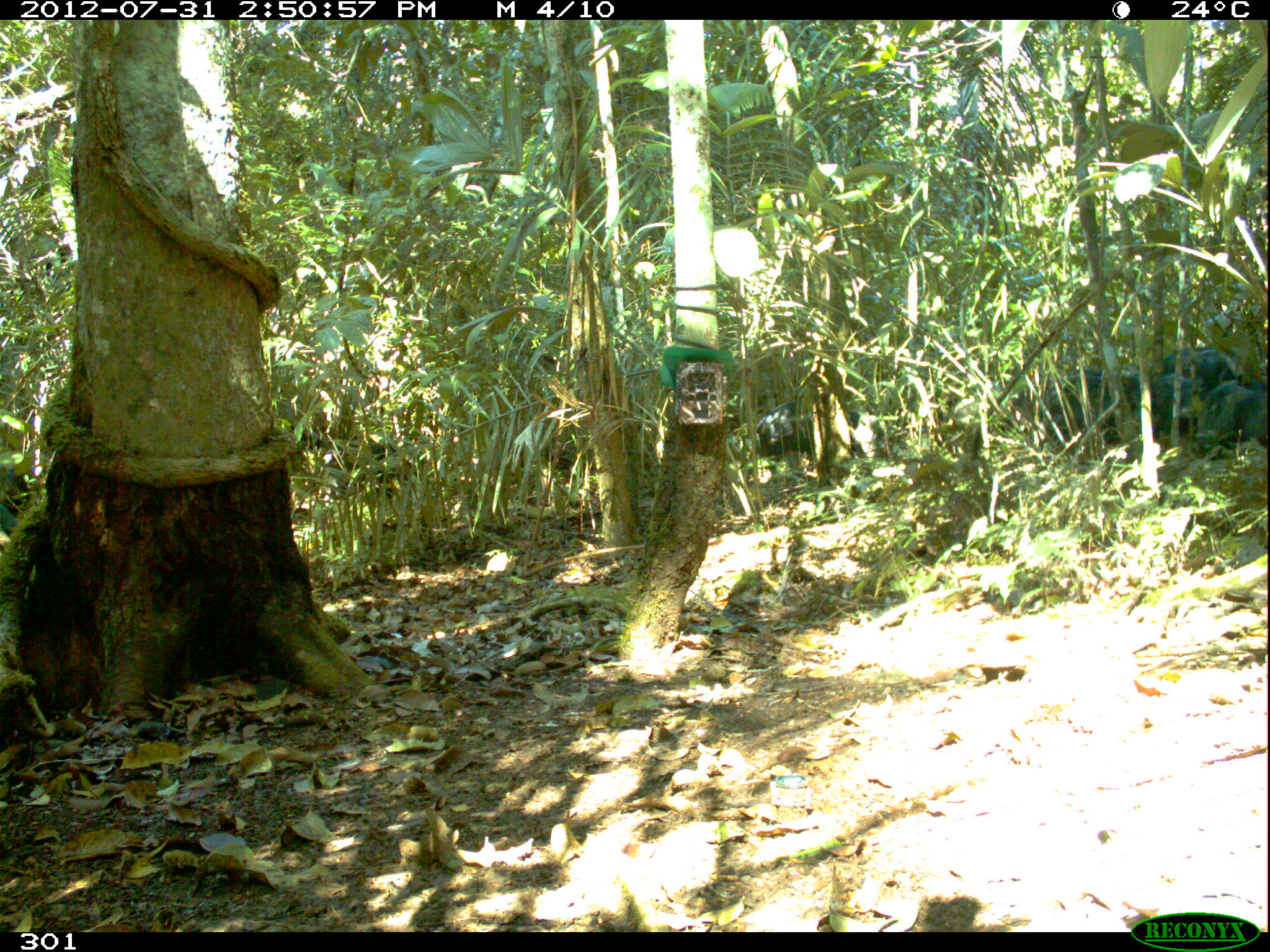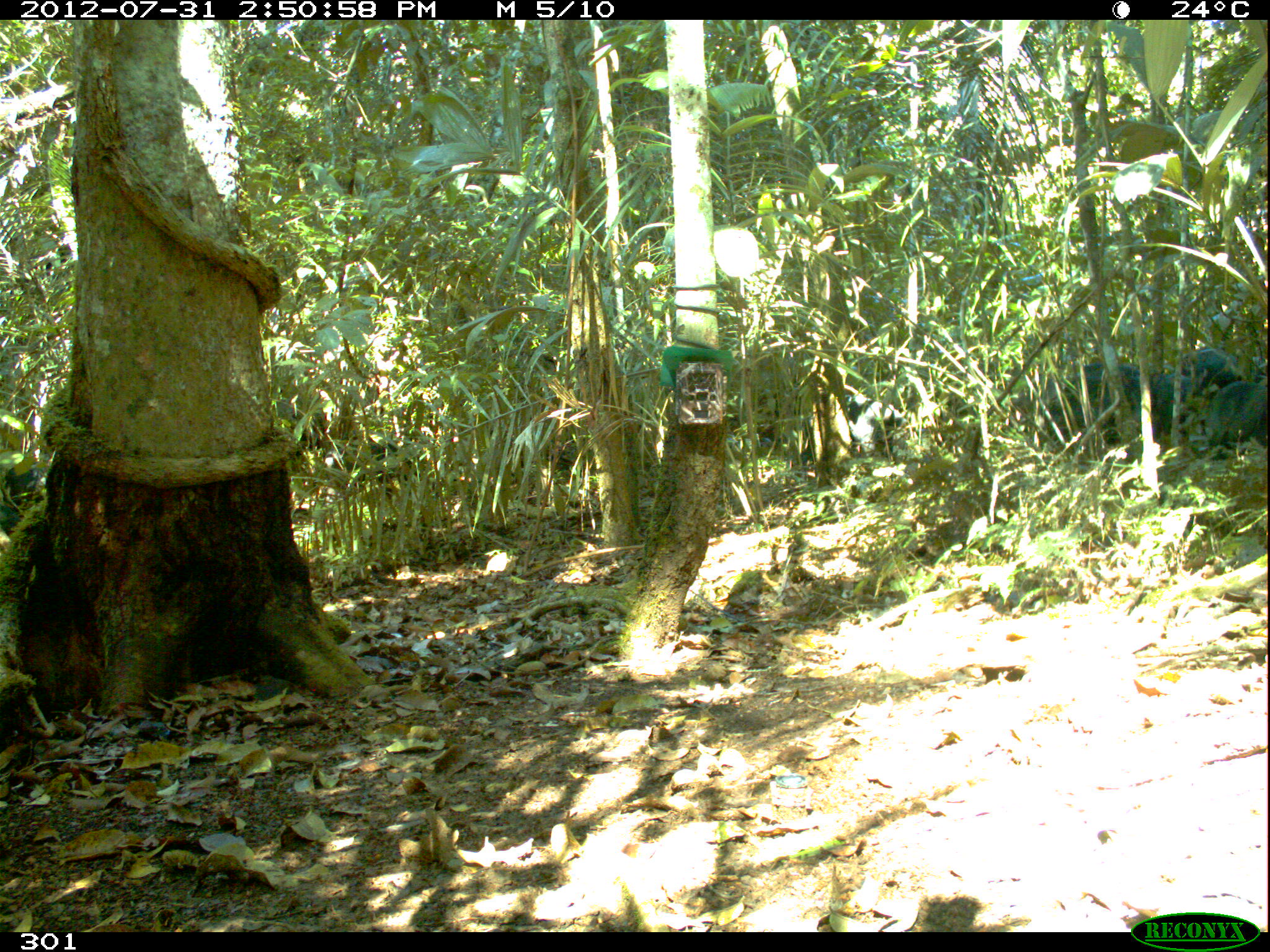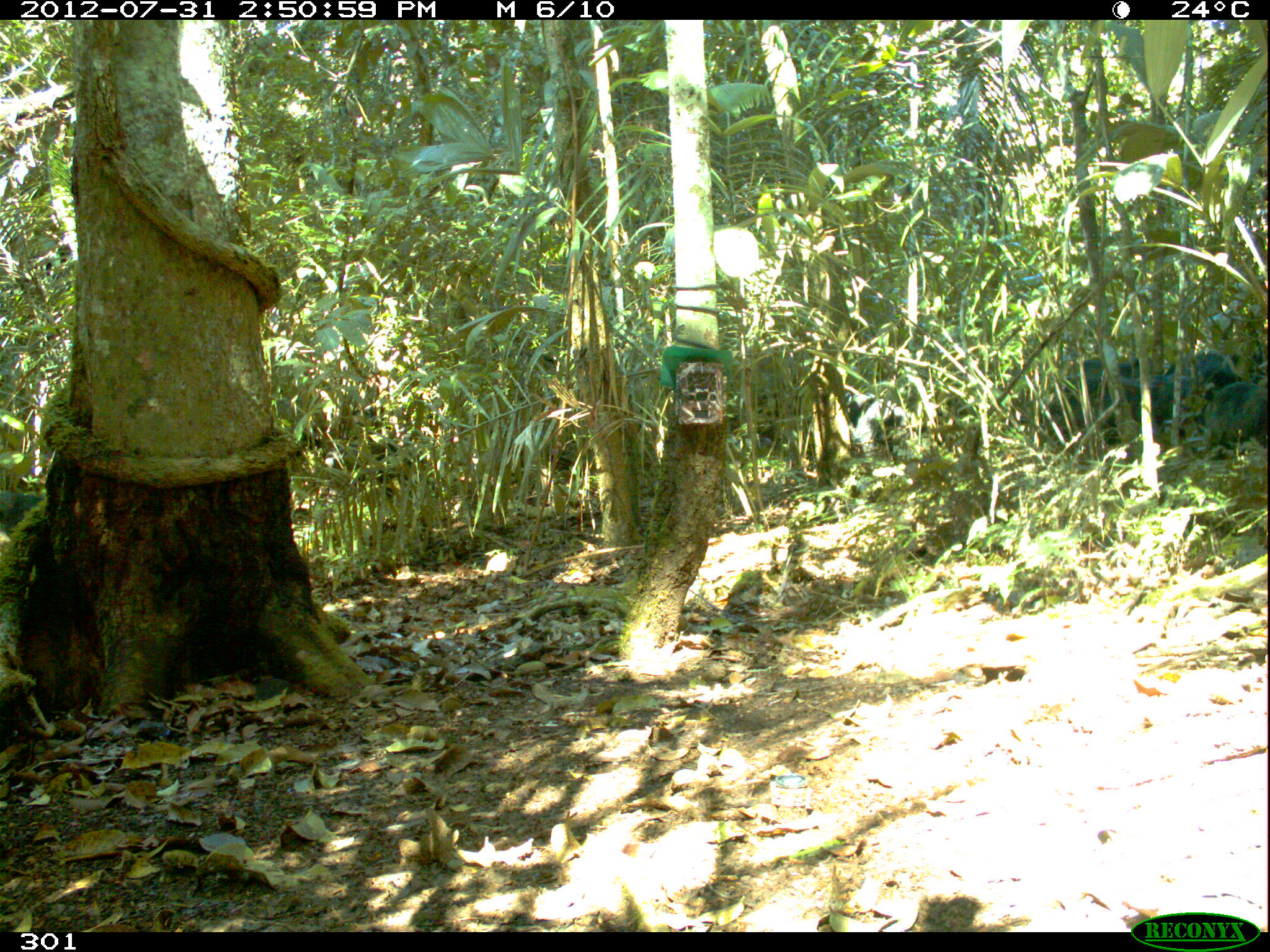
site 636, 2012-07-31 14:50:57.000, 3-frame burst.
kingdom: Animalia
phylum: Chordata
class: Mammalia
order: Artiodactyla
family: Tayassuidae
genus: Tayassu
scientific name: Tayassu pecari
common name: white-lipped peccary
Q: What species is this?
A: Tayassu pecari (white-lipped peccary).